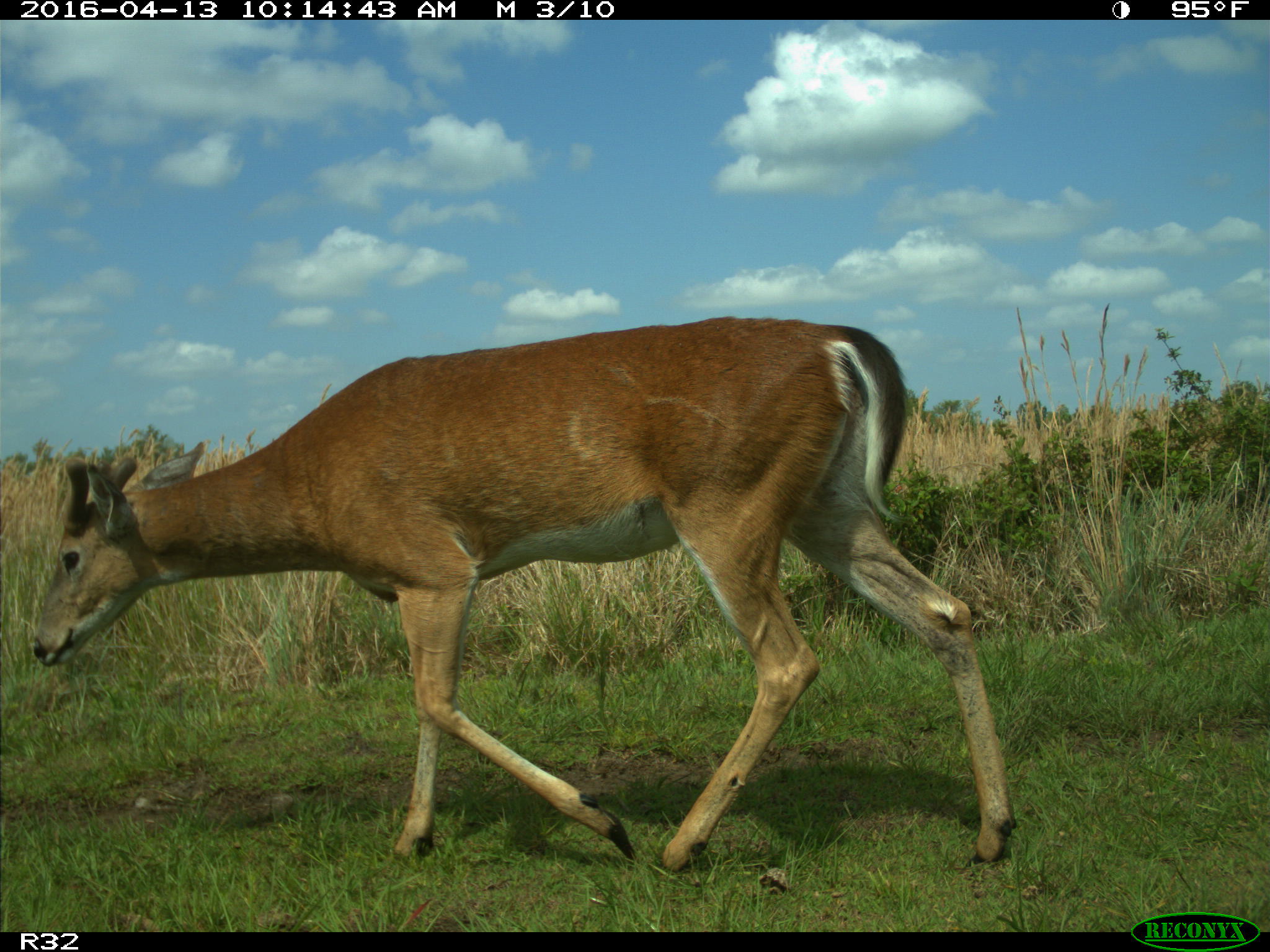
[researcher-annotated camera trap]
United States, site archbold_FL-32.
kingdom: Animalia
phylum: Chordata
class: Mammalia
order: Artiodactyla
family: Cervidae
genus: Odocoileus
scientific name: Odocoileus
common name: deer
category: unidentified deer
Unidentified deer (deer) (Odocoileus).